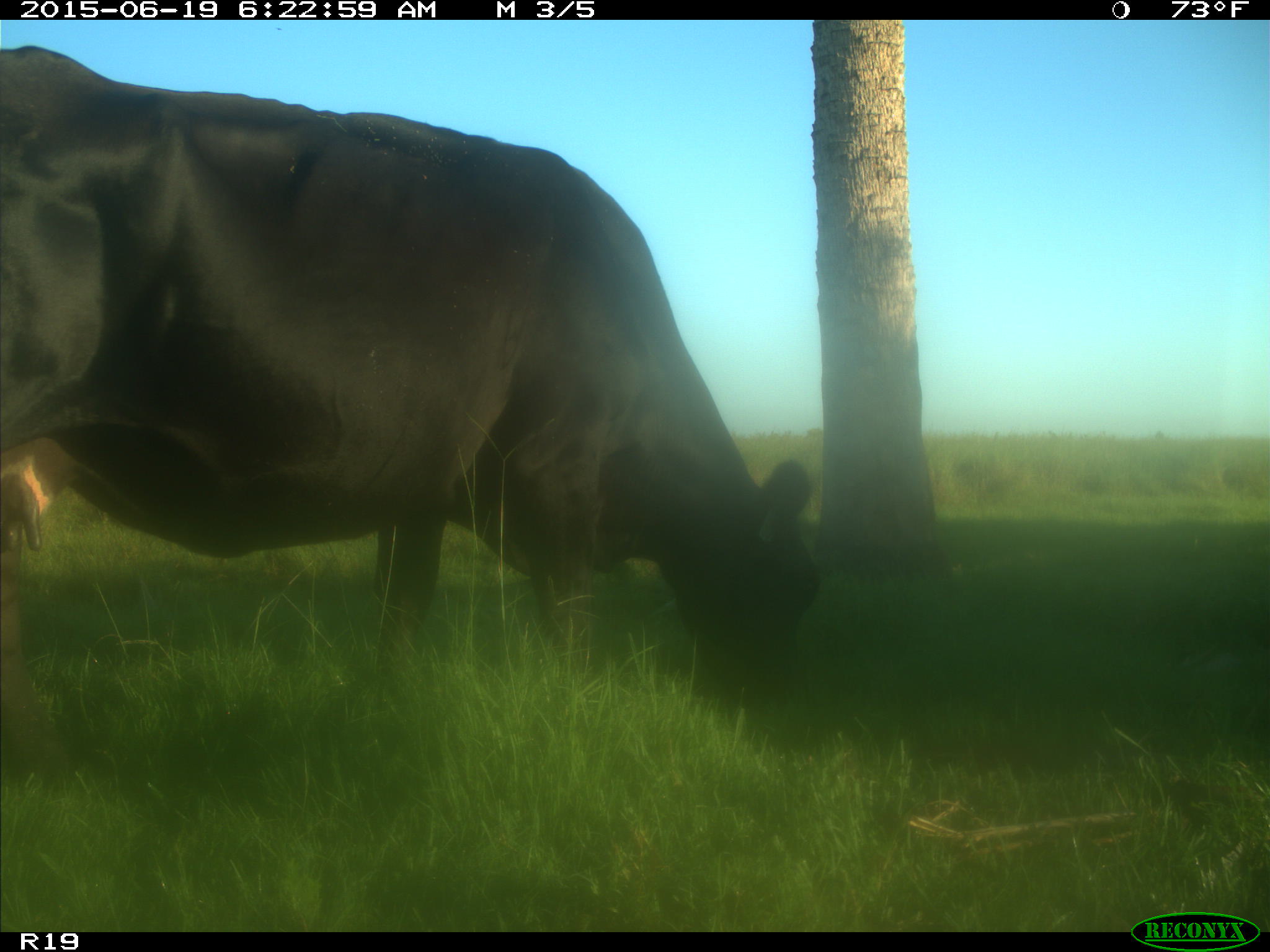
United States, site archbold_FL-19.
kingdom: Animalia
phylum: Chordata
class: Mammalia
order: Artiodactyla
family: Bovidae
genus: Bos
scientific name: Bos taurus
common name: domestic cow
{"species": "Bos taurus (domestic cow)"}